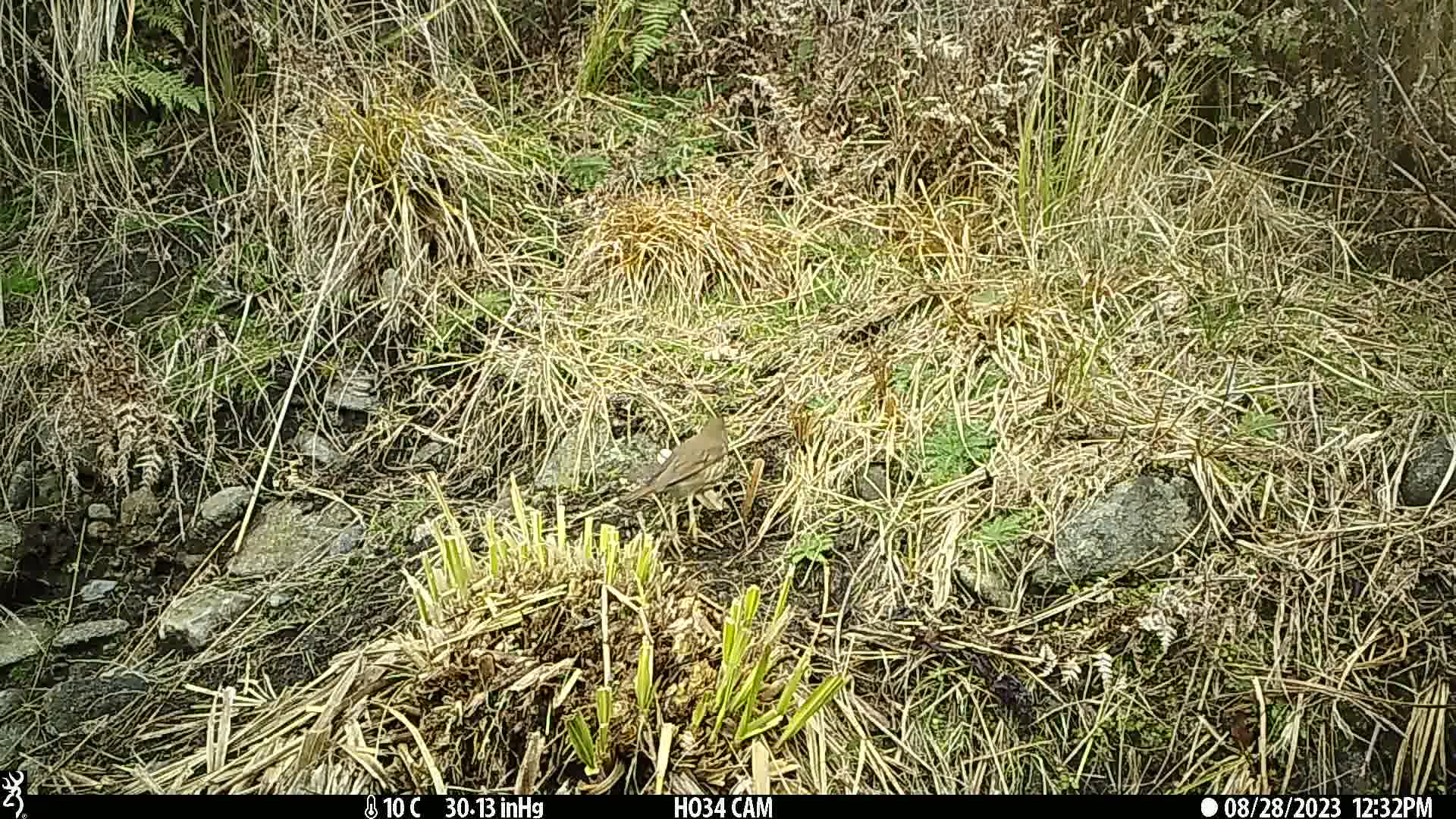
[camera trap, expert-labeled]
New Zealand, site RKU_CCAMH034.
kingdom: Animalia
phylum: Chordata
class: Aves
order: Passeriformes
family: Turdidae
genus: Turdus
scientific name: Turdus philomelos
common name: song thrush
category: thrush